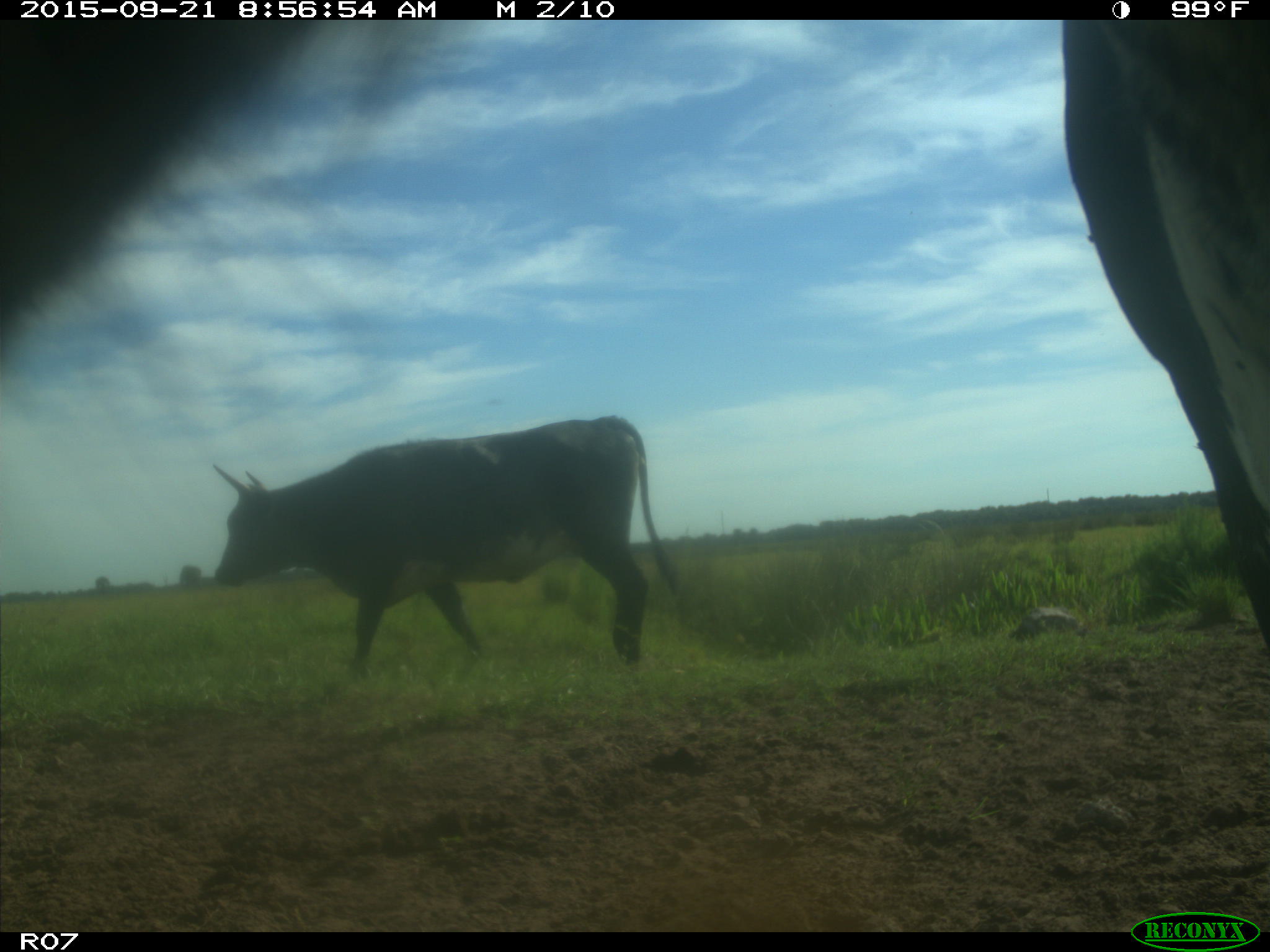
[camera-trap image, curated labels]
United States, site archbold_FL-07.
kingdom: Animalia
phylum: Chordata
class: Mammalia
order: Artiodactyla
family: Bovidae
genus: Bos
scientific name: Bos taurus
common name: domestic cow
Bos taurus (domestic cow).